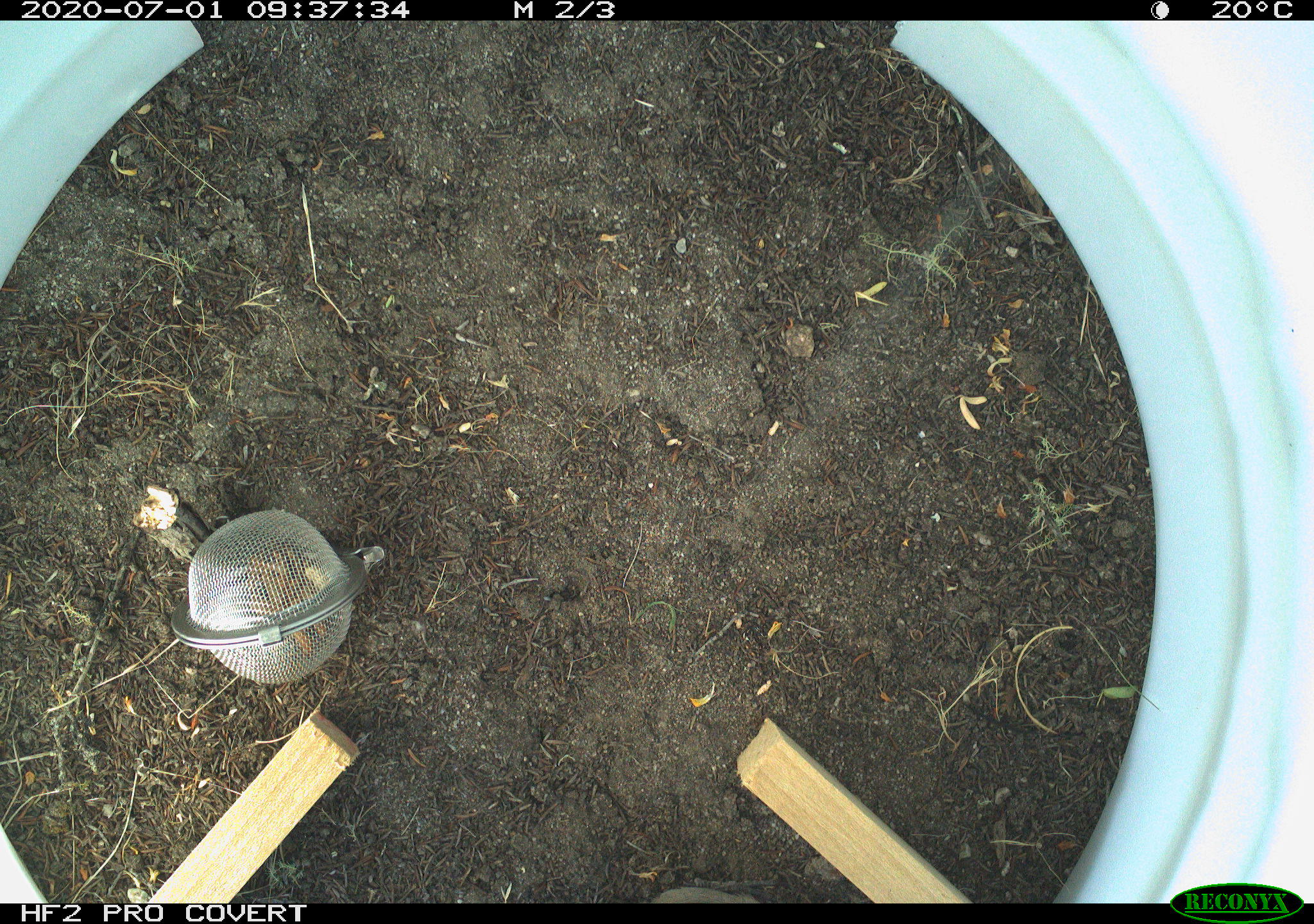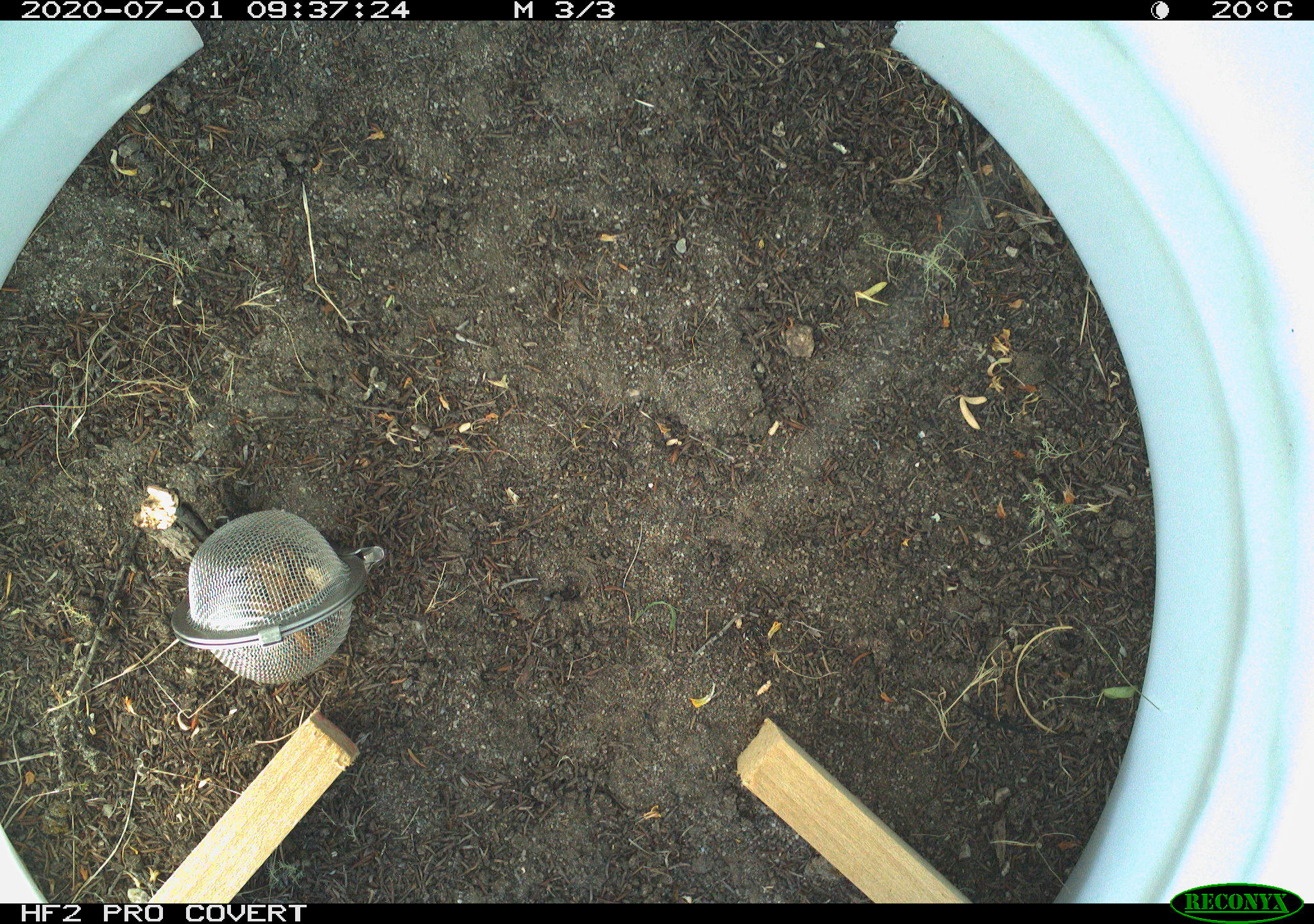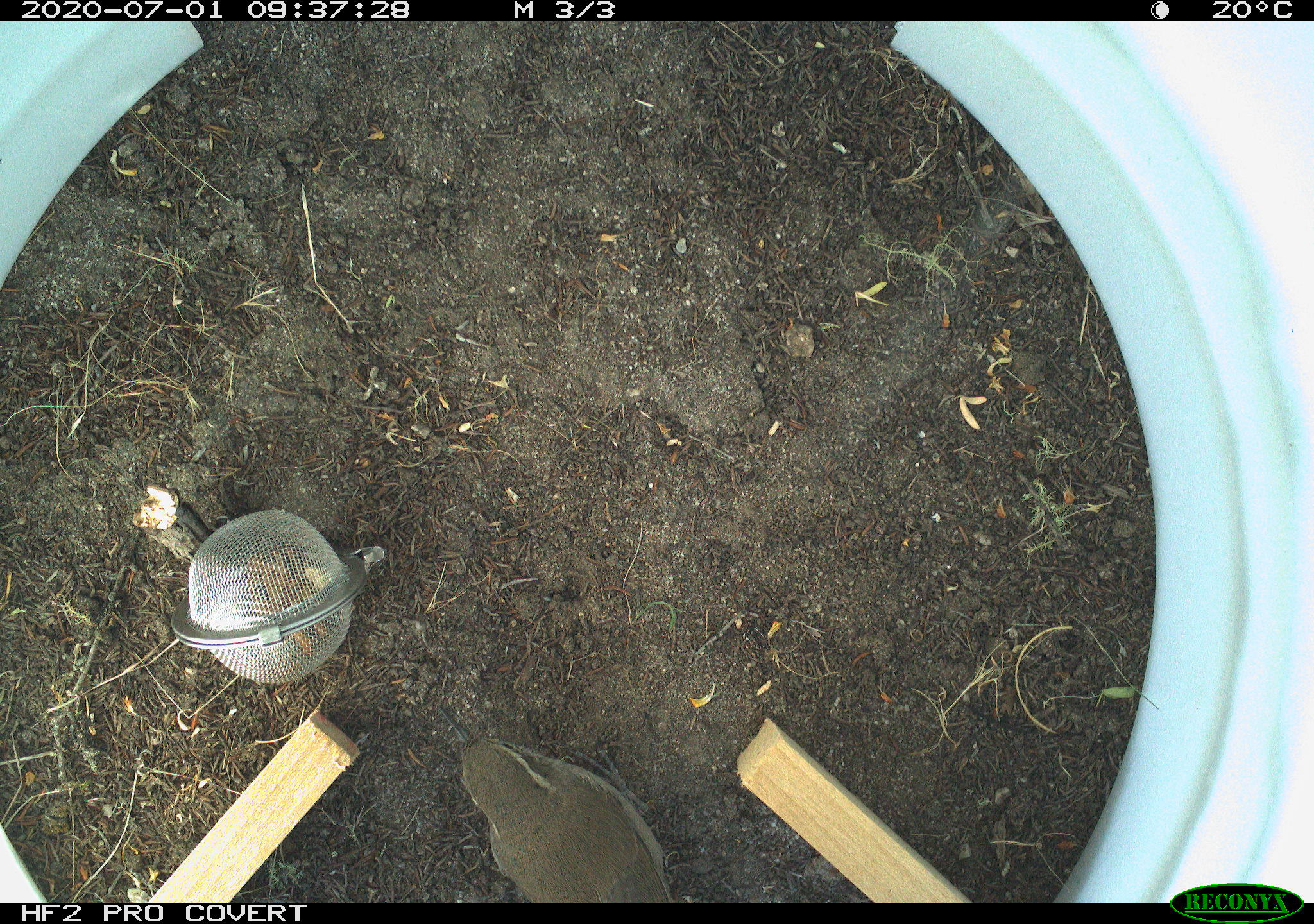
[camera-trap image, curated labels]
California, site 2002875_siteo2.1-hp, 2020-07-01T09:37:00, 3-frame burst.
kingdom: Animalia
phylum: Chordata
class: Aves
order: Passeriformes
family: Troglodytidae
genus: Thryomanes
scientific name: Thryomanes bewickii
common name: bewick's wren